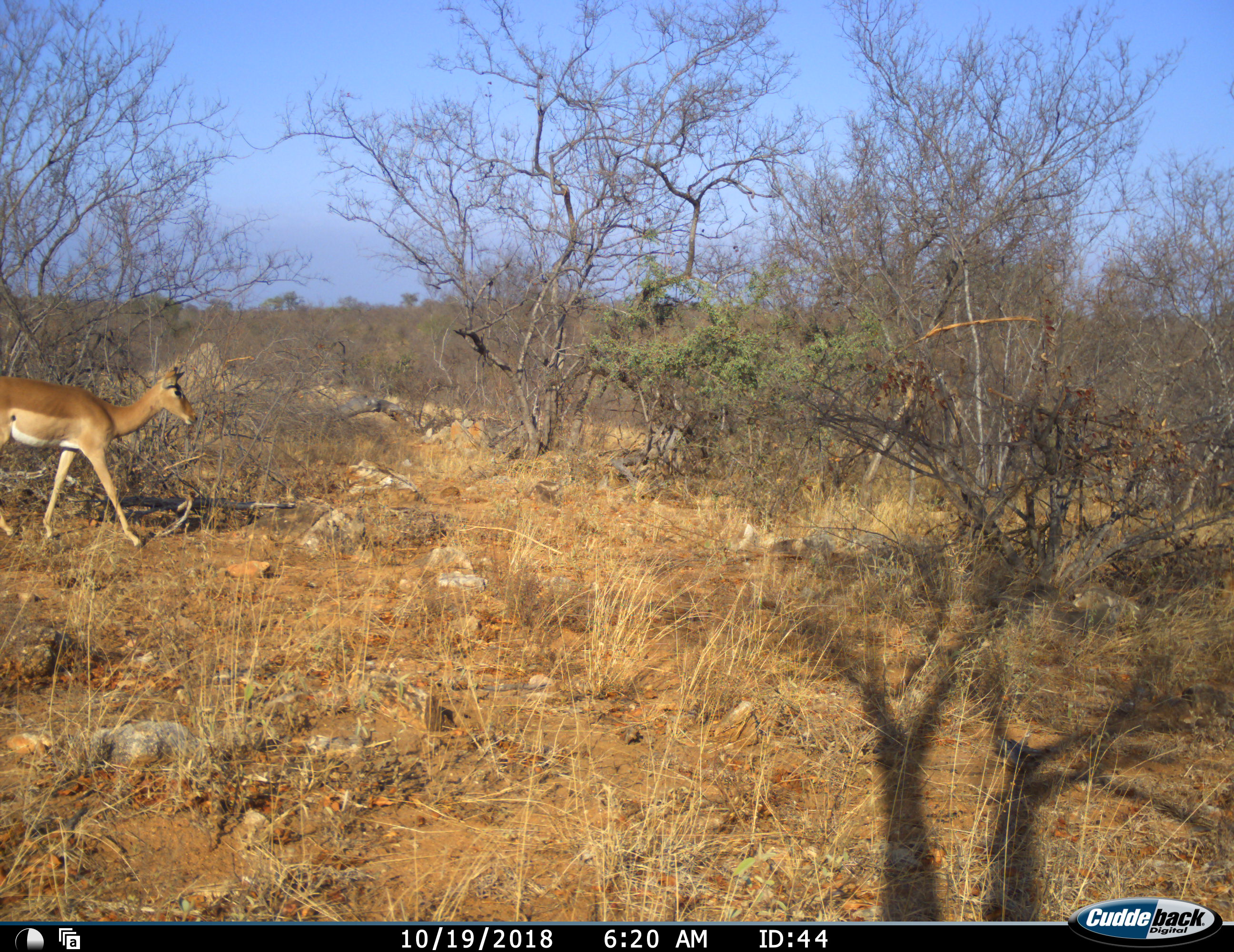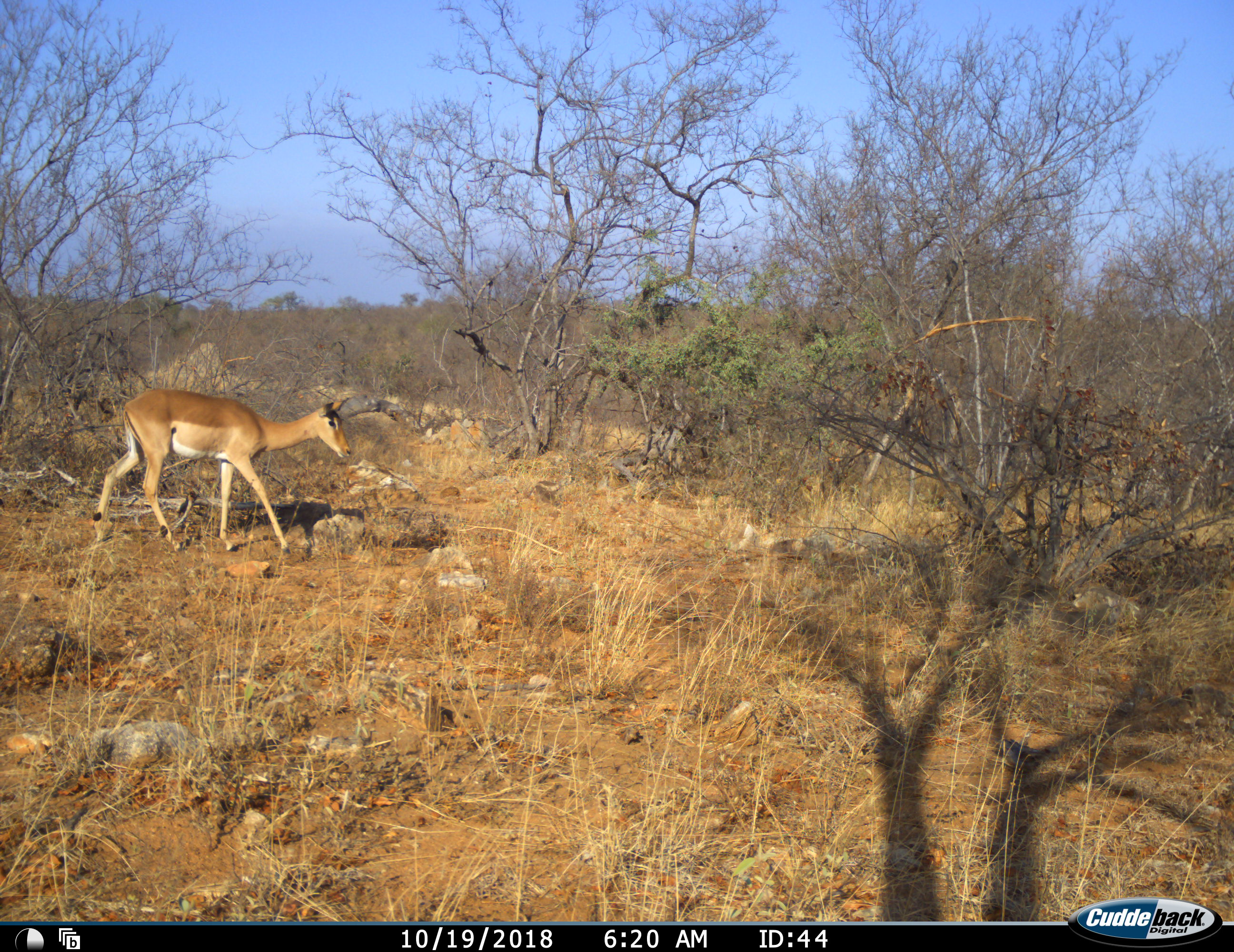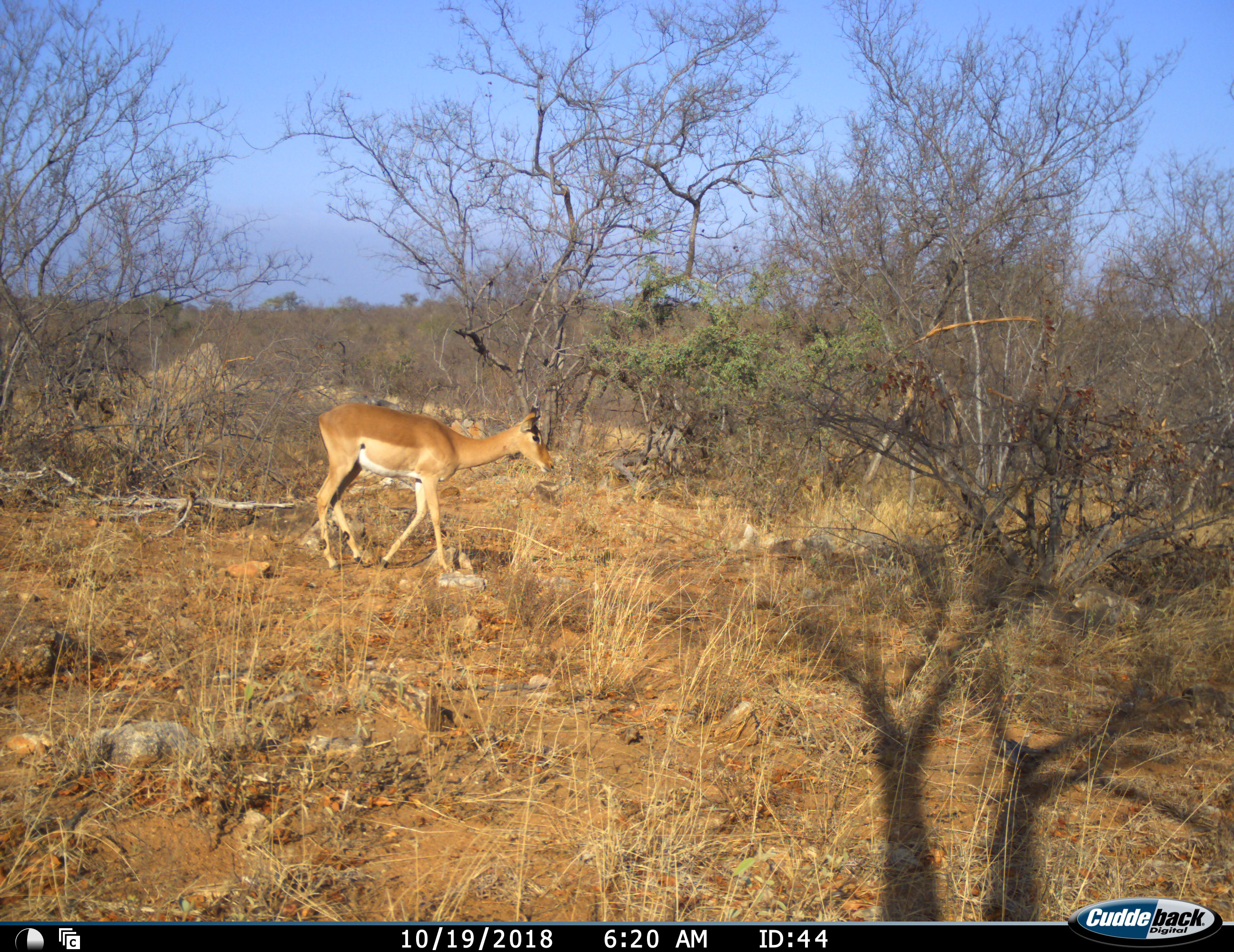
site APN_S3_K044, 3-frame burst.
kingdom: Animalia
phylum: Chordata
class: Mammalia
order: Artiodactyla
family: Bovidae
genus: Aepyceros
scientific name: Aepyceros melampus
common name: impala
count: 1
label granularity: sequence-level